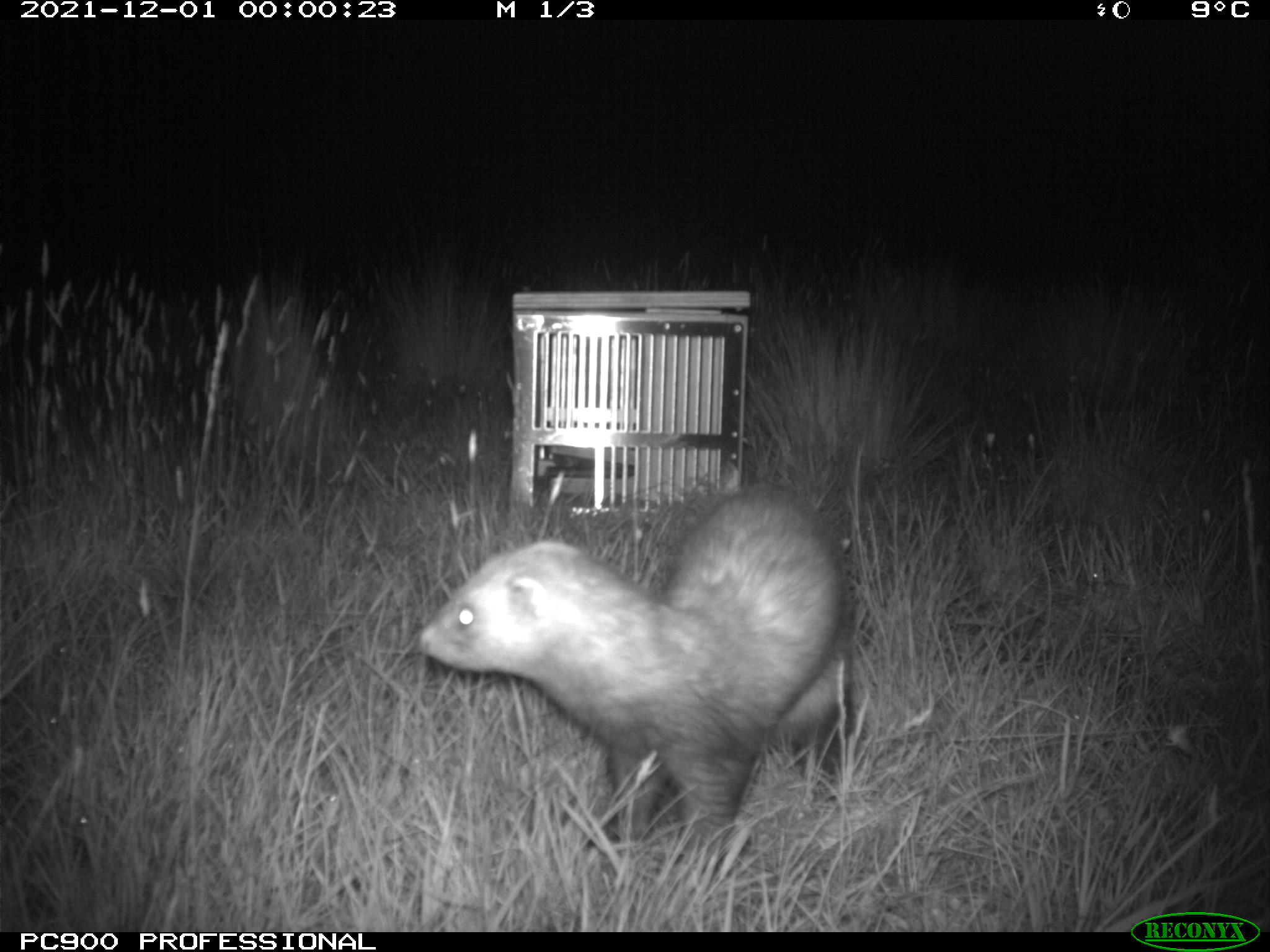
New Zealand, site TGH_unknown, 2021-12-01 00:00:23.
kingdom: Animalia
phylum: Chordata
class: Mammalia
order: Carnivora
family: Mustelidae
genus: Mustela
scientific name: Mustela furo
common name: ferret